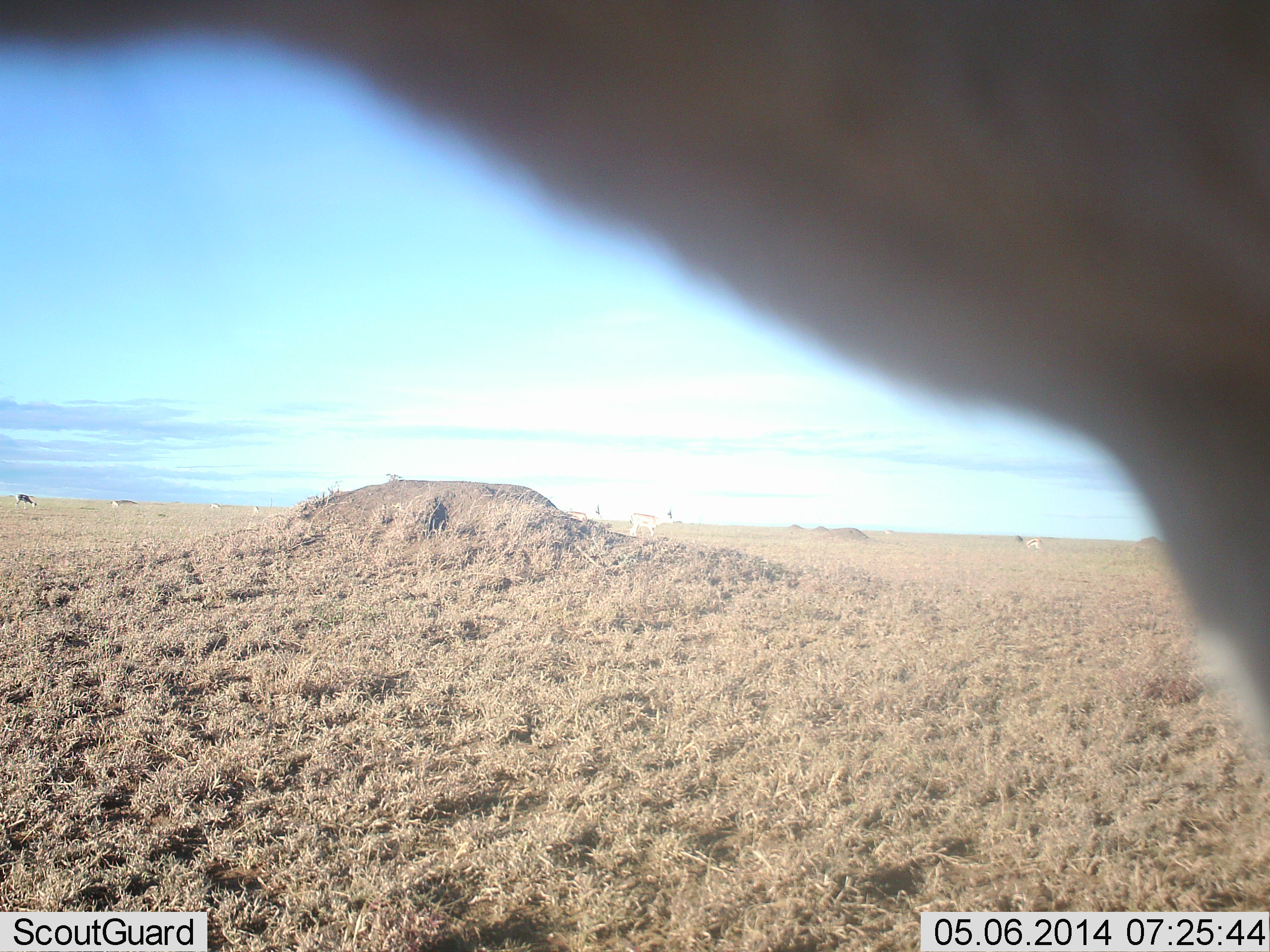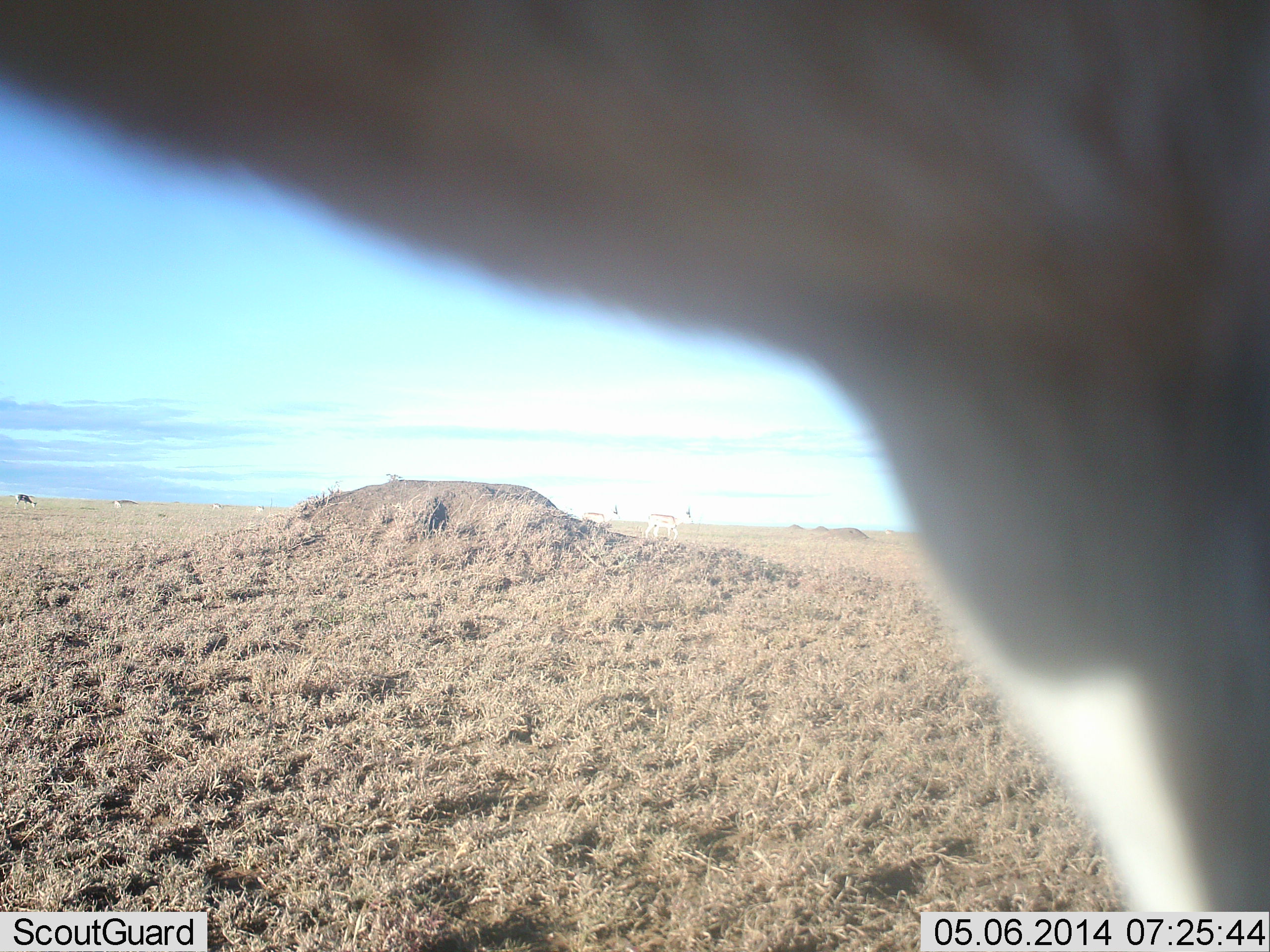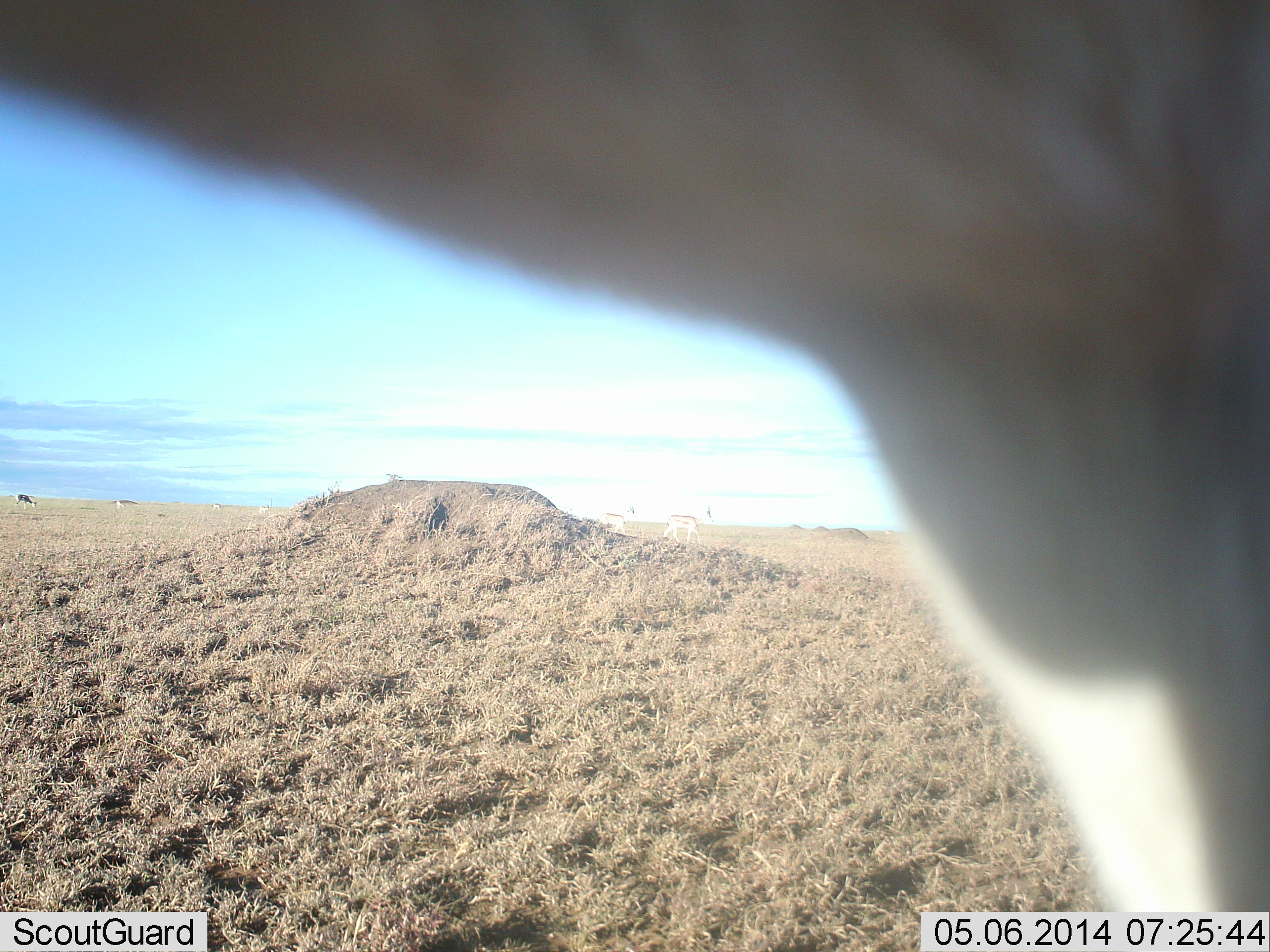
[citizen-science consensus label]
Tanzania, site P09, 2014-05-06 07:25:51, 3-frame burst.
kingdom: Animalia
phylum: Chordata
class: Mammalia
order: Artiodactyla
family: Bovidae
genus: Eudorcas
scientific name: Eudorcas thomsonii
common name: thomson's gazelle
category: gazellethomsons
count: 4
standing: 67%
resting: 0%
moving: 67%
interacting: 17%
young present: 0%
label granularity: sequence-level